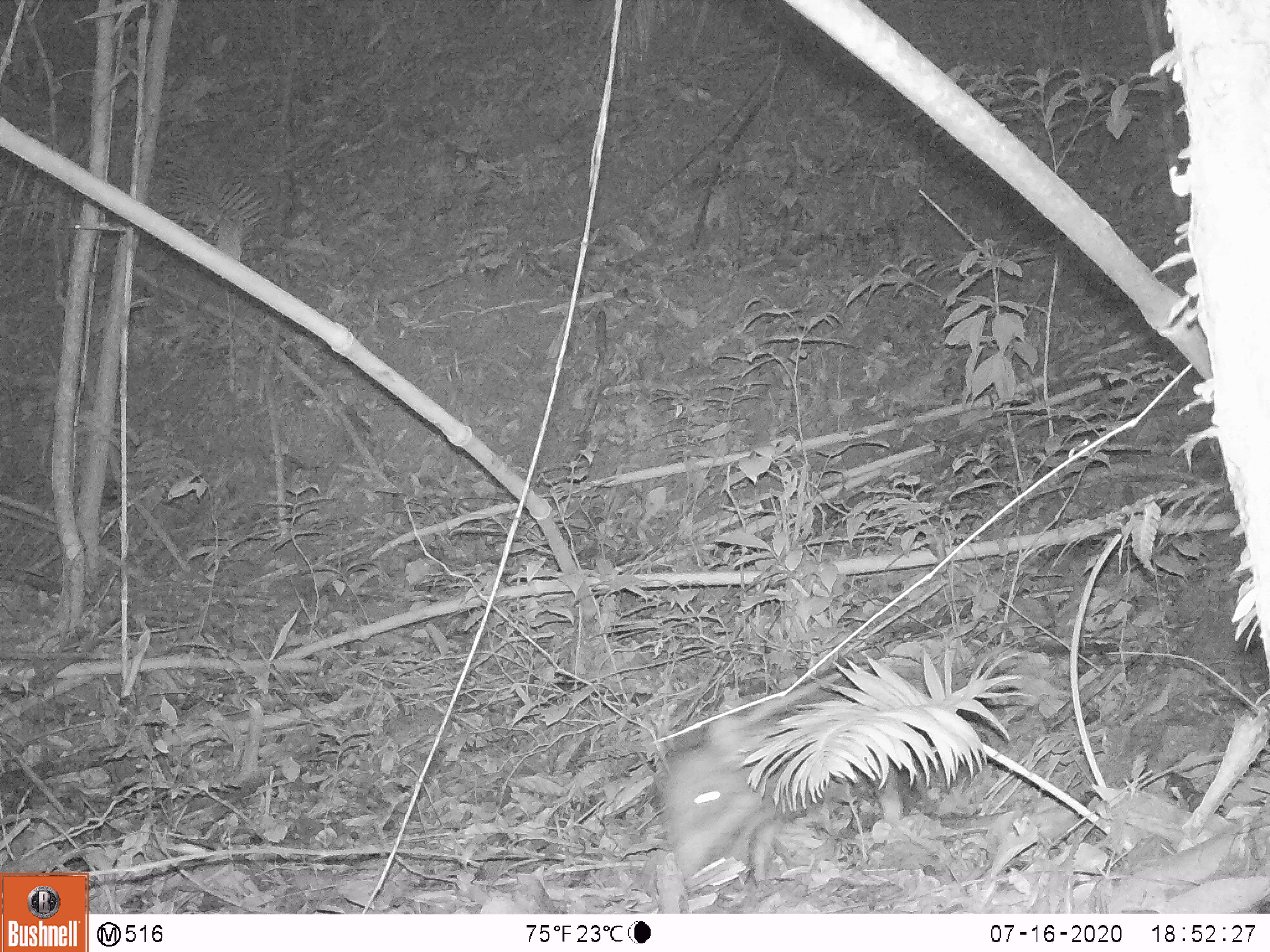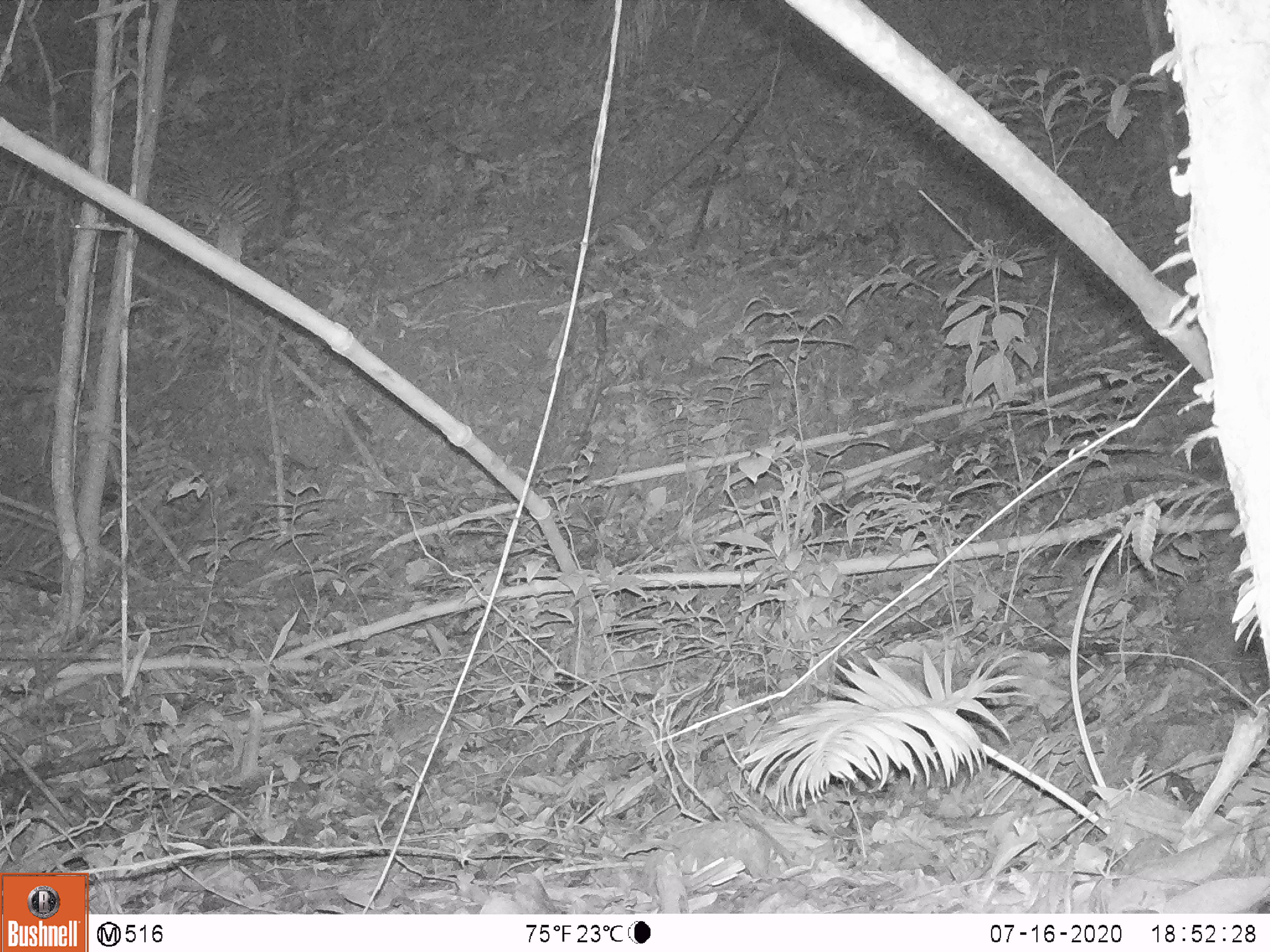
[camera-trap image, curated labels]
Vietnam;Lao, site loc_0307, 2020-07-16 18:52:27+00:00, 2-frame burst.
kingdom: Animalia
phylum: Chordata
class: Mammalia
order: Artiodactyla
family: Suidae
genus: Sus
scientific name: Sus scrofa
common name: eurasian wild pig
Eurasian wild pig (Sus scrofa). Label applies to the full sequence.